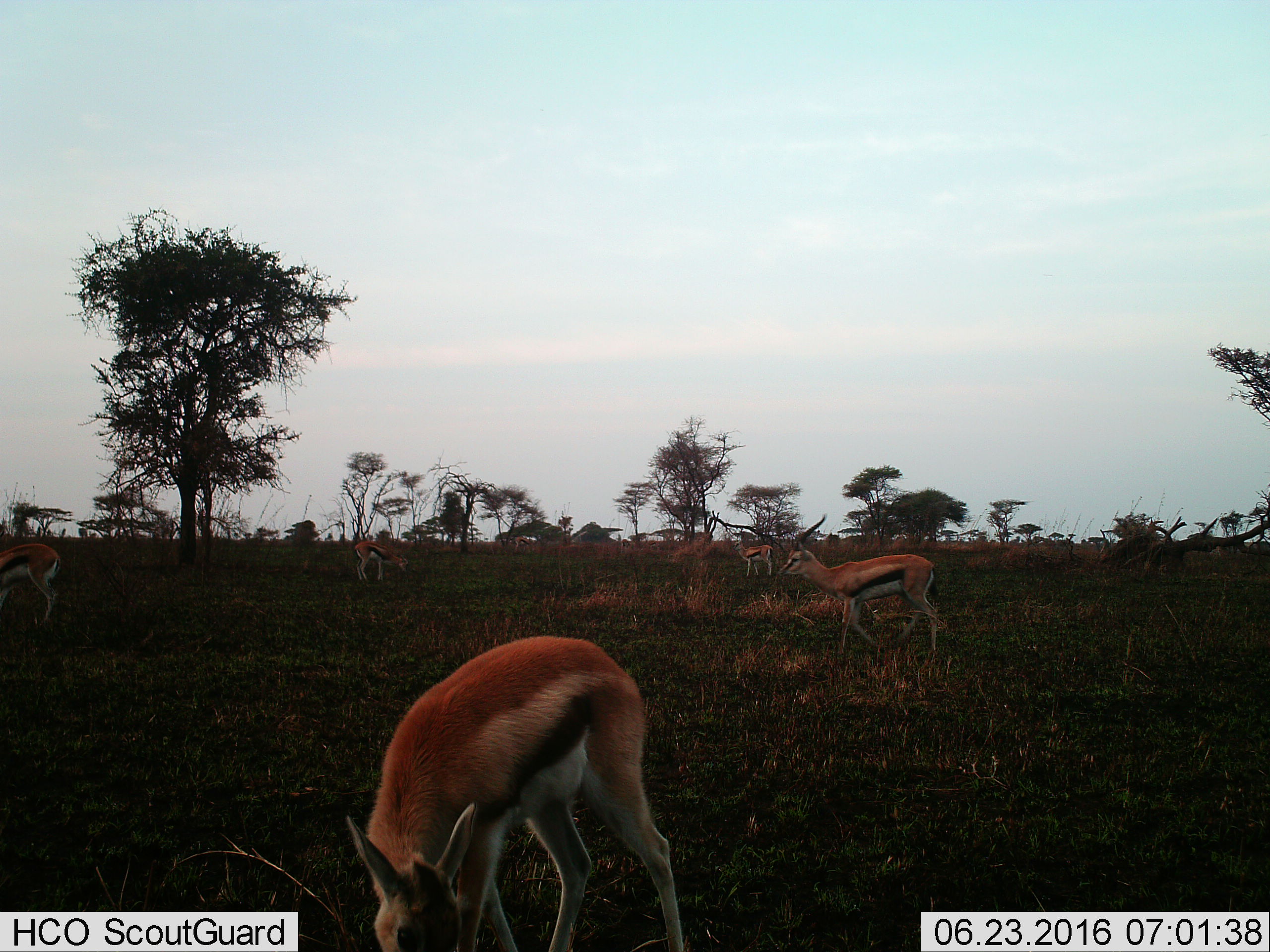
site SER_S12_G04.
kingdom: Animalia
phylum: Chordata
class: Mammalia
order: Artiodactyla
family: Bovidae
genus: Eudorcas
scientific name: Eudorcas thomsonii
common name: thomson's gazelle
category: gazellethomsons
Gazellethomsons (thomson's gazelle) (Eudorcas thomsonii), count 5. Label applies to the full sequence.